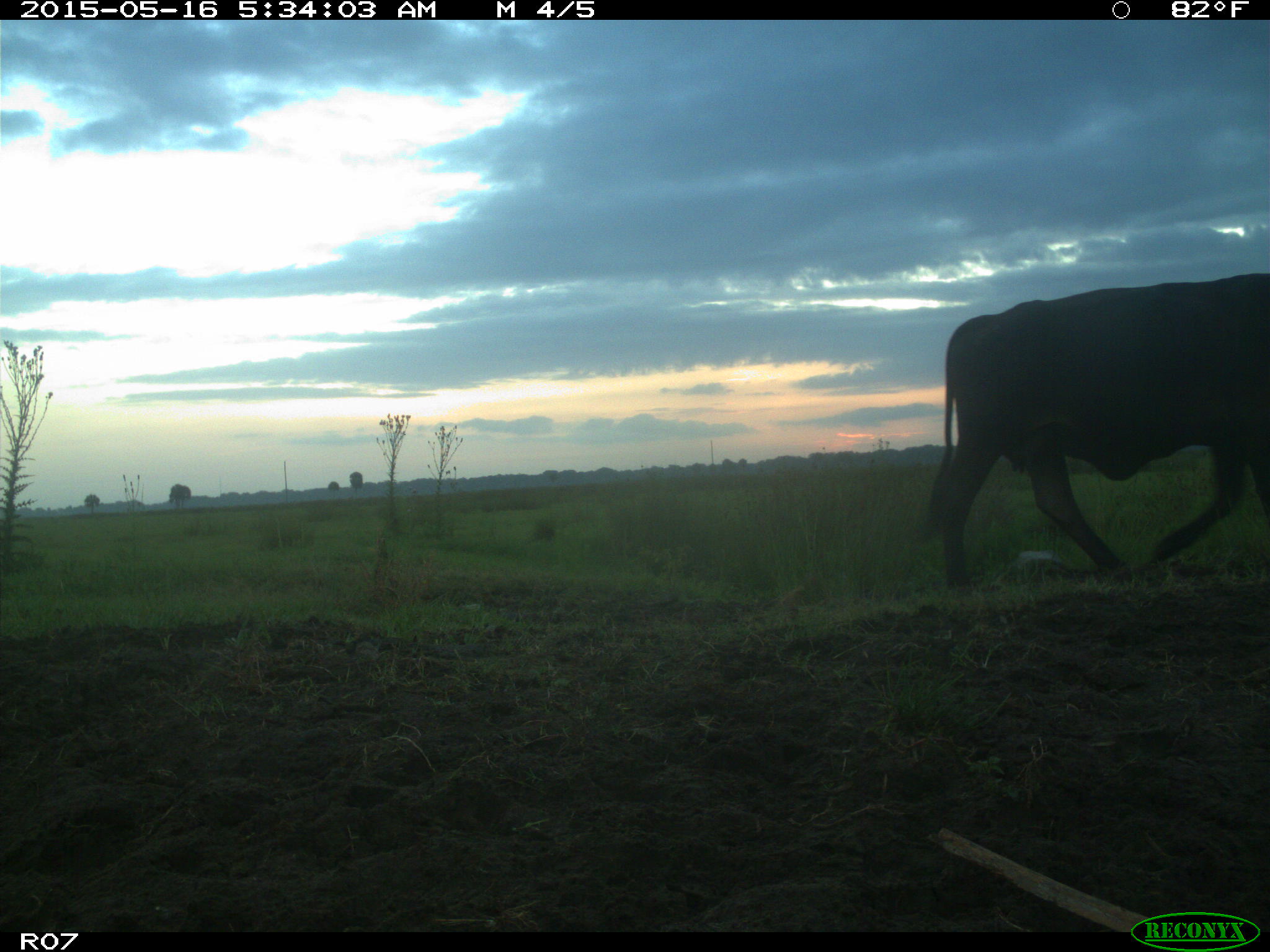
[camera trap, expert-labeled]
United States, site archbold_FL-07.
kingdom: Animalia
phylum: Chordata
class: Mammalia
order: Artiodactyla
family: Bovidae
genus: Bos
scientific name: Bos taurus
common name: domestic cow